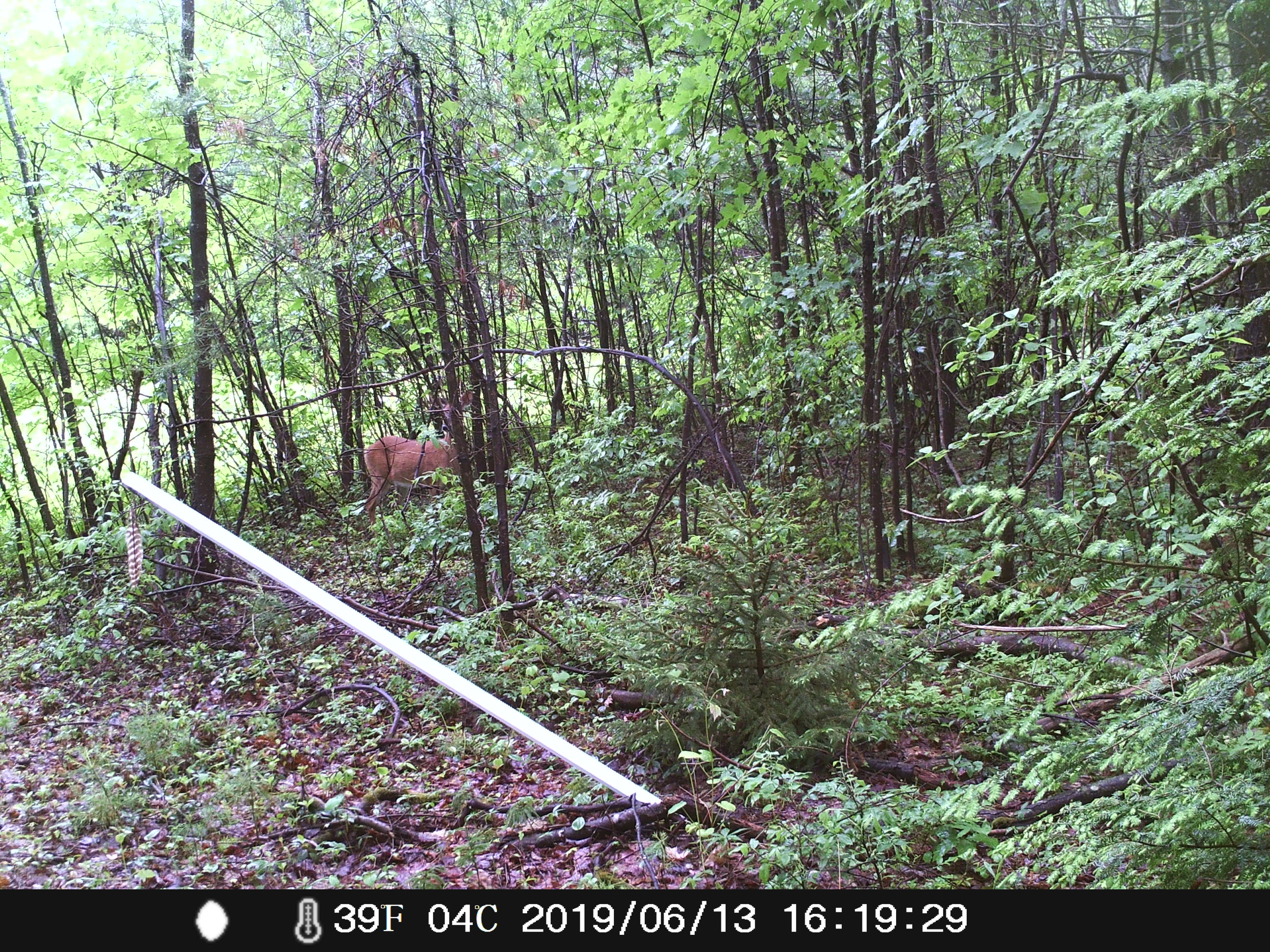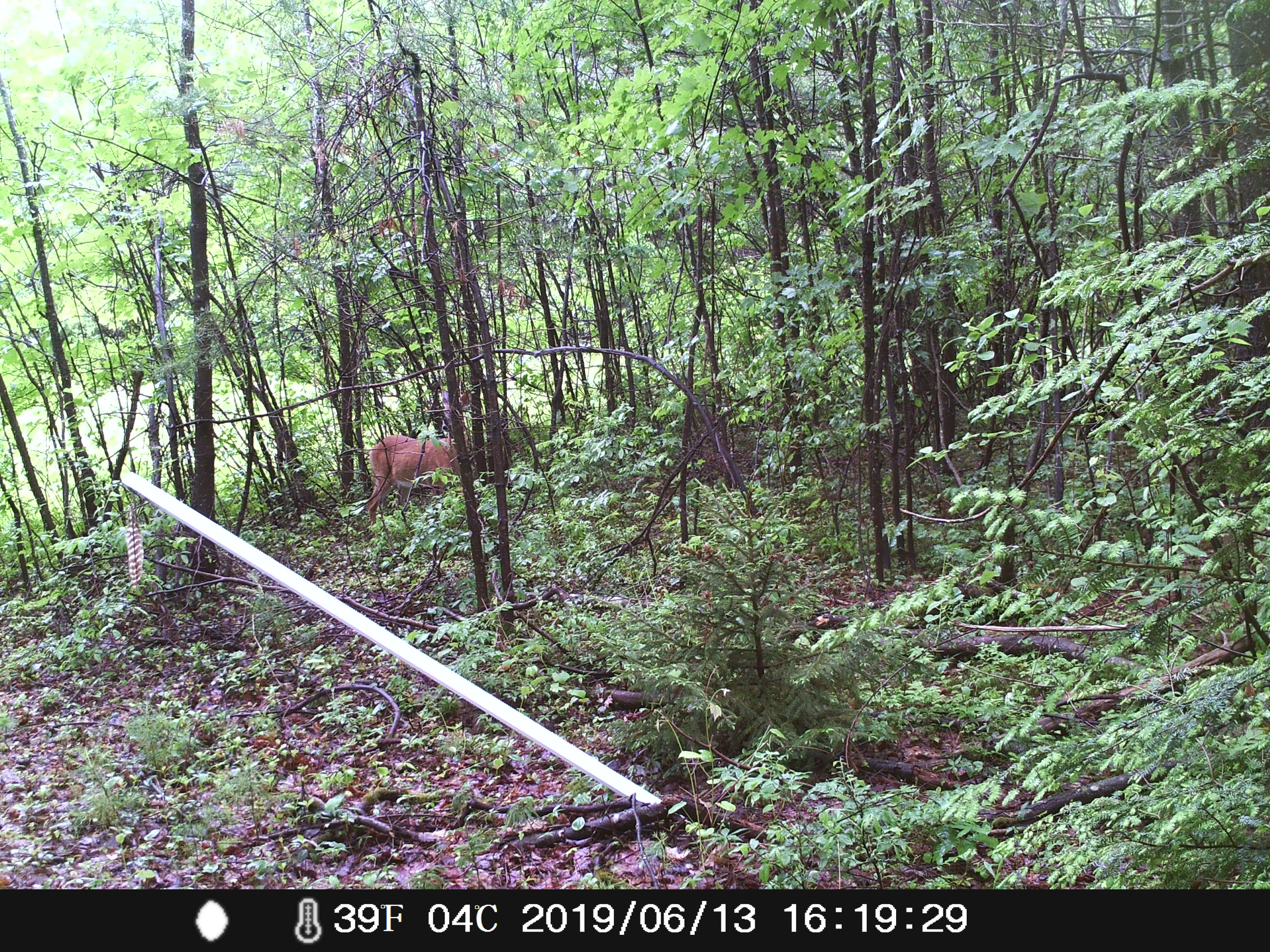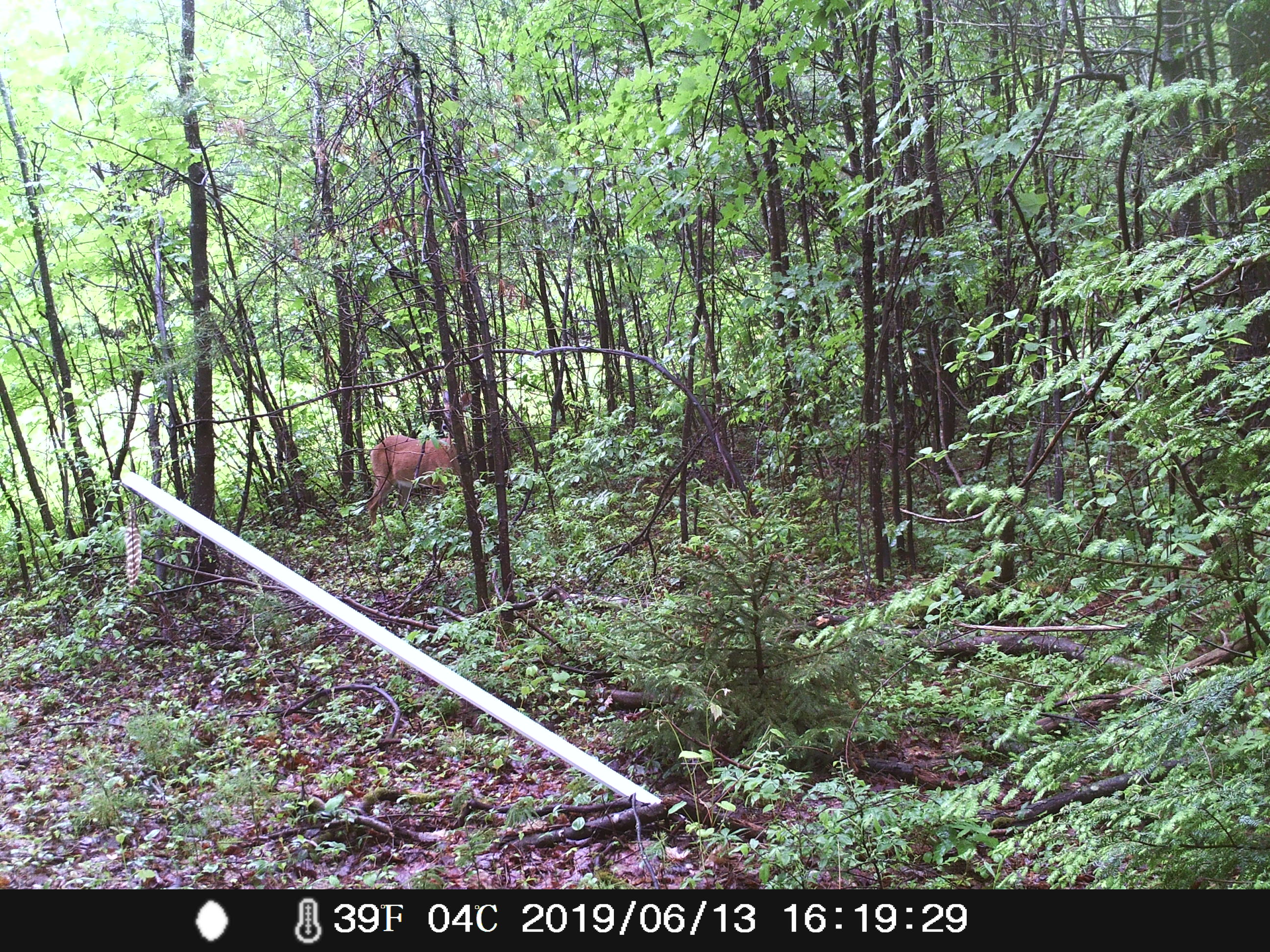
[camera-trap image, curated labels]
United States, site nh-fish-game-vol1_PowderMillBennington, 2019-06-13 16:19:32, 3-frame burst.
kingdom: Animalia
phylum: Chordata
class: Mammalia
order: Artiodactyla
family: Cervidae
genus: Odocoileus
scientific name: Odocoileus virginianus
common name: white-tailed deer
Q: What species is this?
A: White-tailed deer (Odocoileus virginianus).